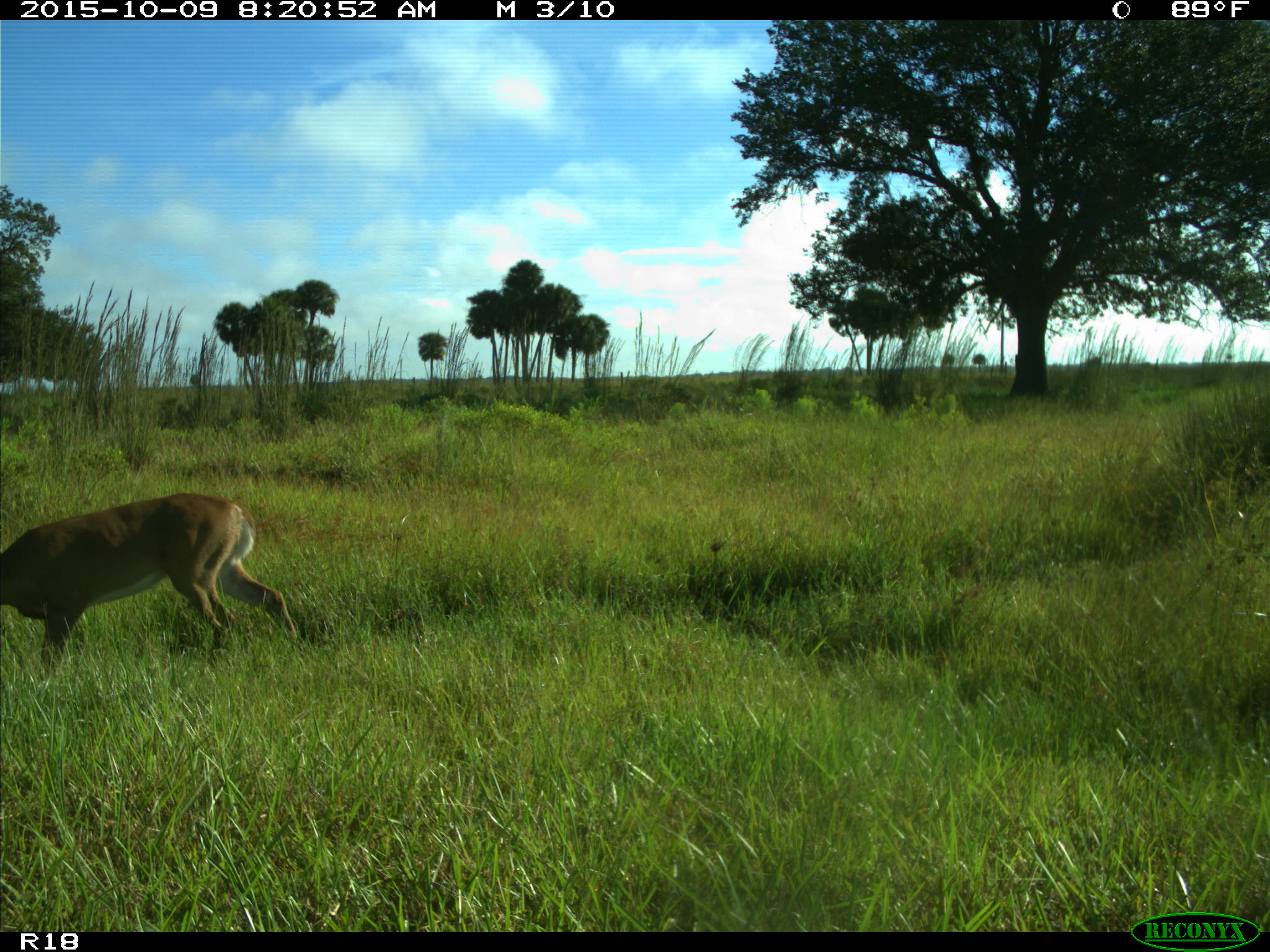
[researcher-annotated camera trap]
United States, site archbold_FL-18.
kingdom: Animalia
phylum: Chordata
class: Mammalia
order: Artiodactyla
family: Cervidae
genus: Odocoileus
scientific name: Odocoileus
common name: deer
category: unidentified deer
Unidentified deer (deer) (Odocoileus).